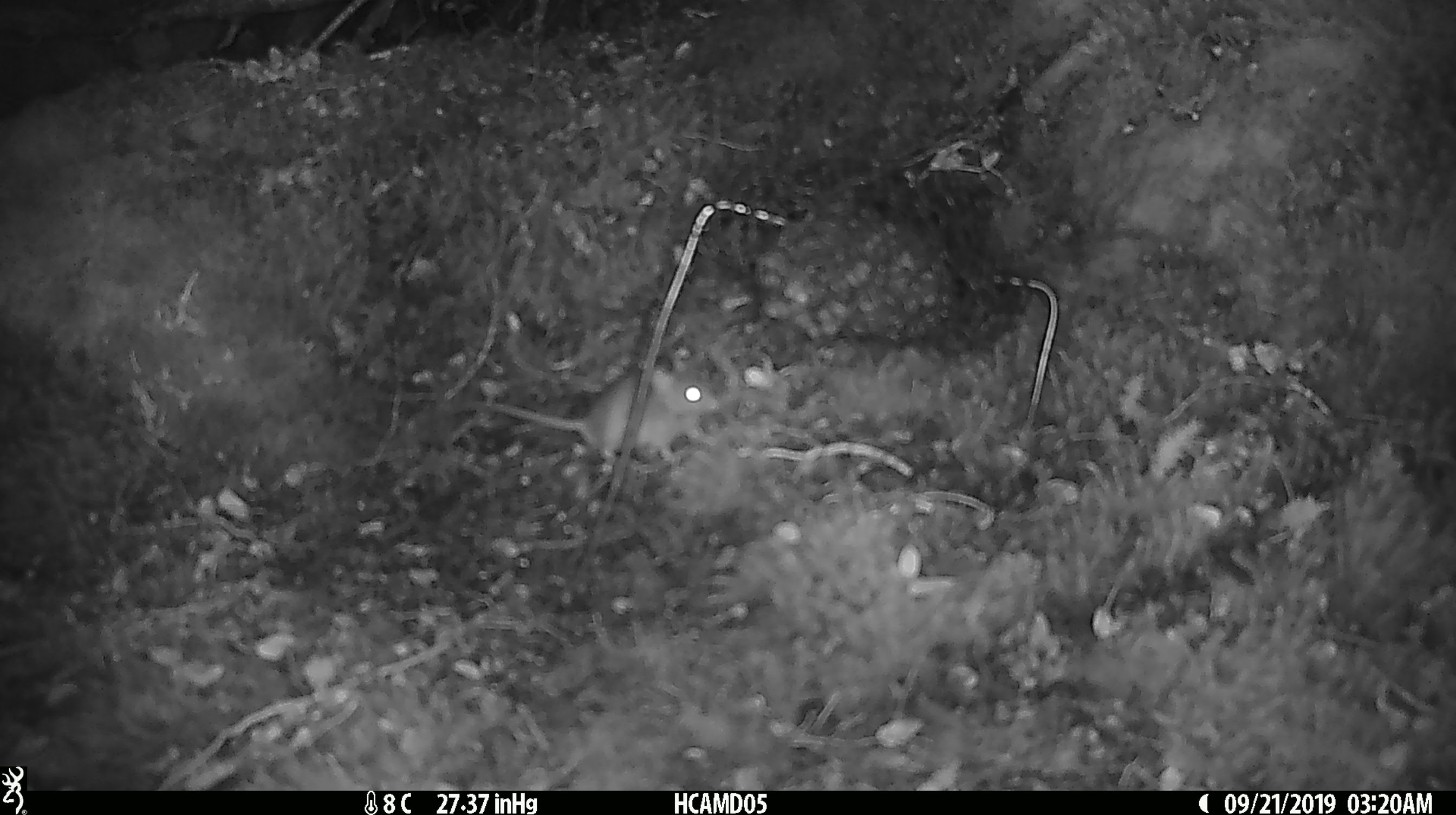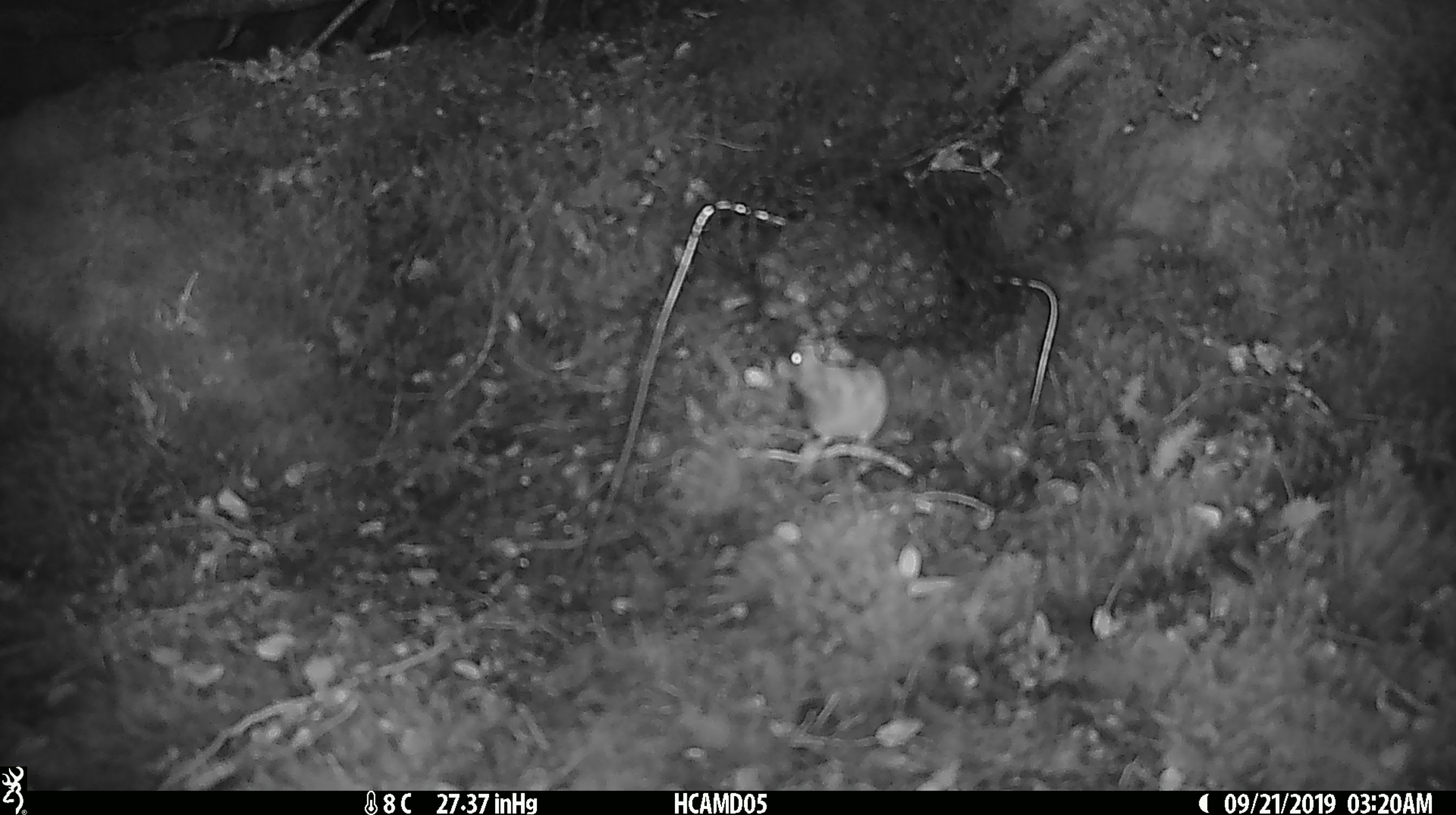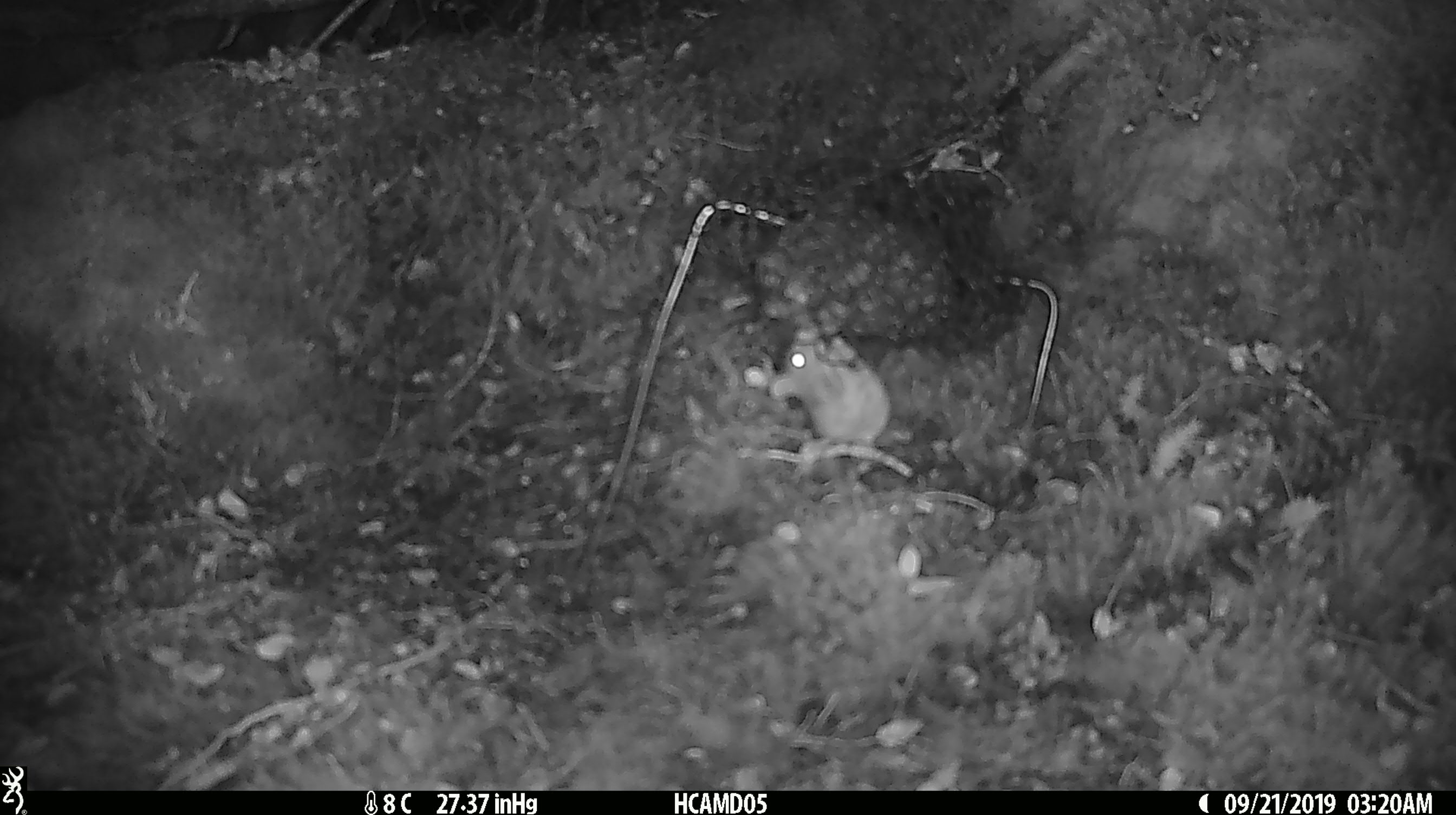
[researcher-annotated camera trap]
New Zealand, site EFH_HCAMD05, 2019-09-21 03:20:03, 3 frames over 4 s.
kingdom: Animalia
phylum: Chordata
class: Mammalia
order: Rodentia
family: Muridae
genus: Mus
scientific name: Mus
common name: mouse